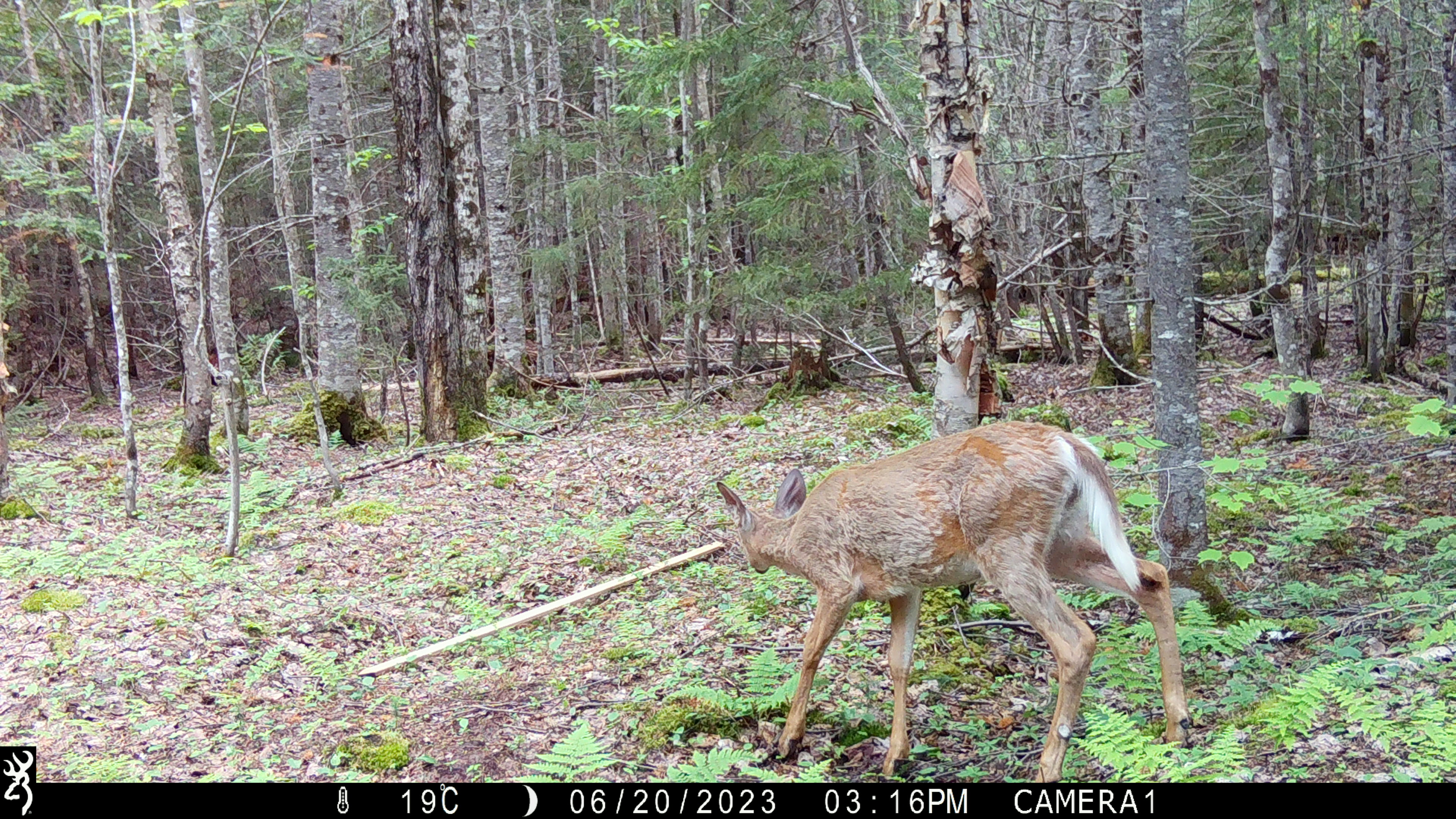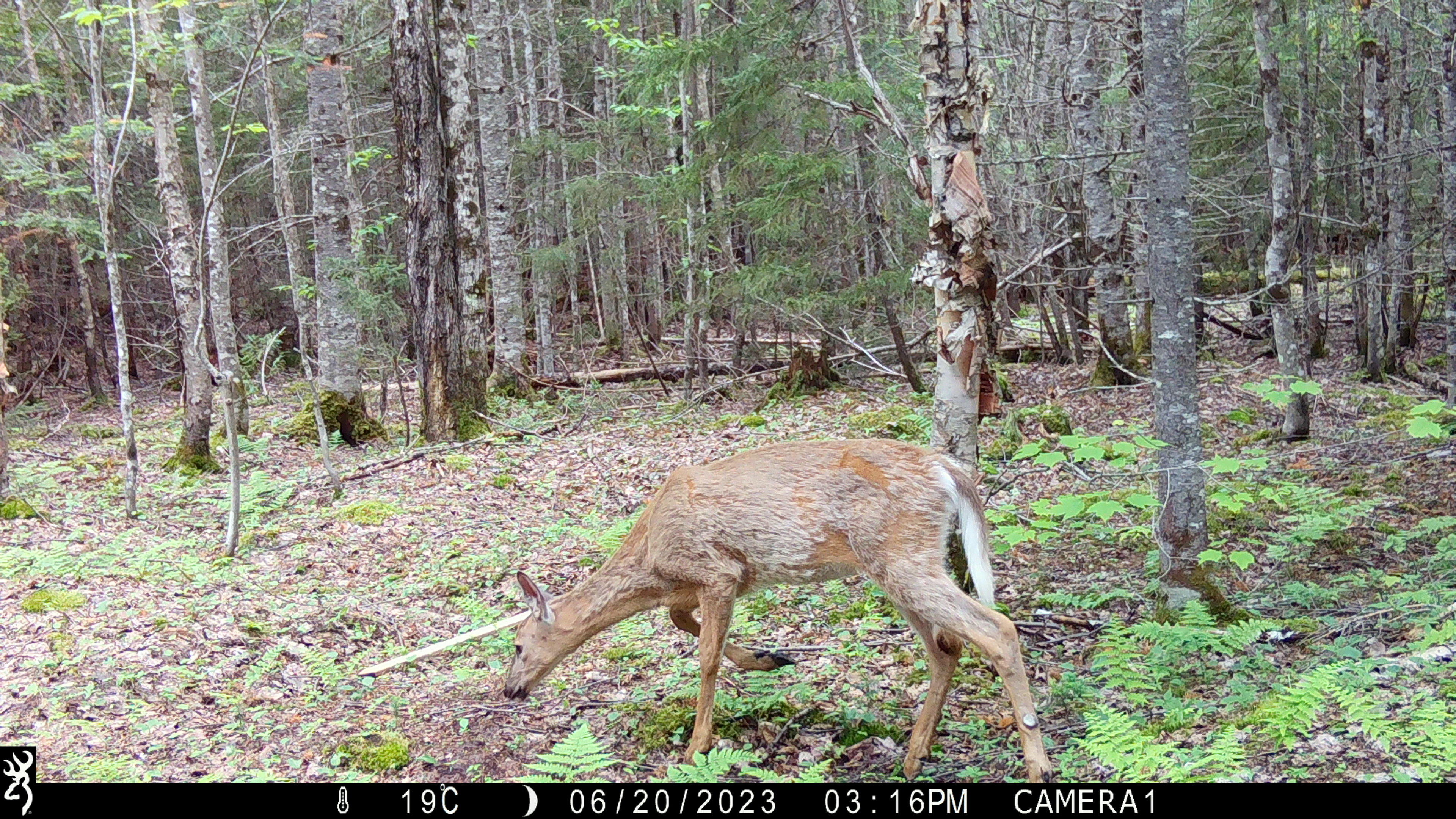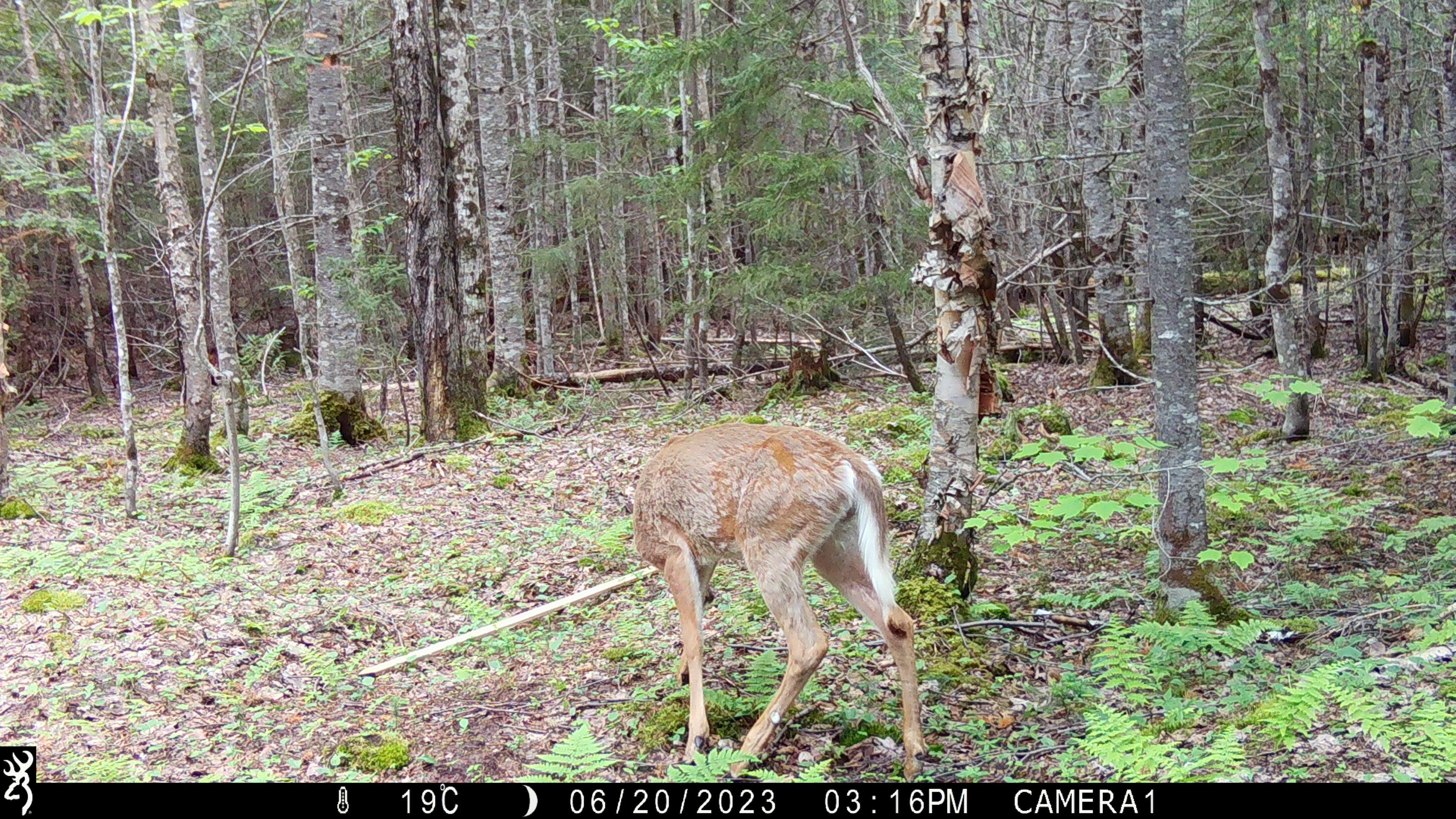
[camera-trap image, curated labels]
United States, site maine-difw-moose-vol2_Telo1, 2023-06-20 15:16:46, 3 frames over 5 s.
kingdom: Animalia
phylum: Chordata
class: Mammalia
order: Artiodactyla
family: Cervidae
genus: Odocoileus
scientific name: Odocoileus virginianus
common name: white-tailed deer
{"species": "white-tailed deer (Odocoileus virginianus)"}